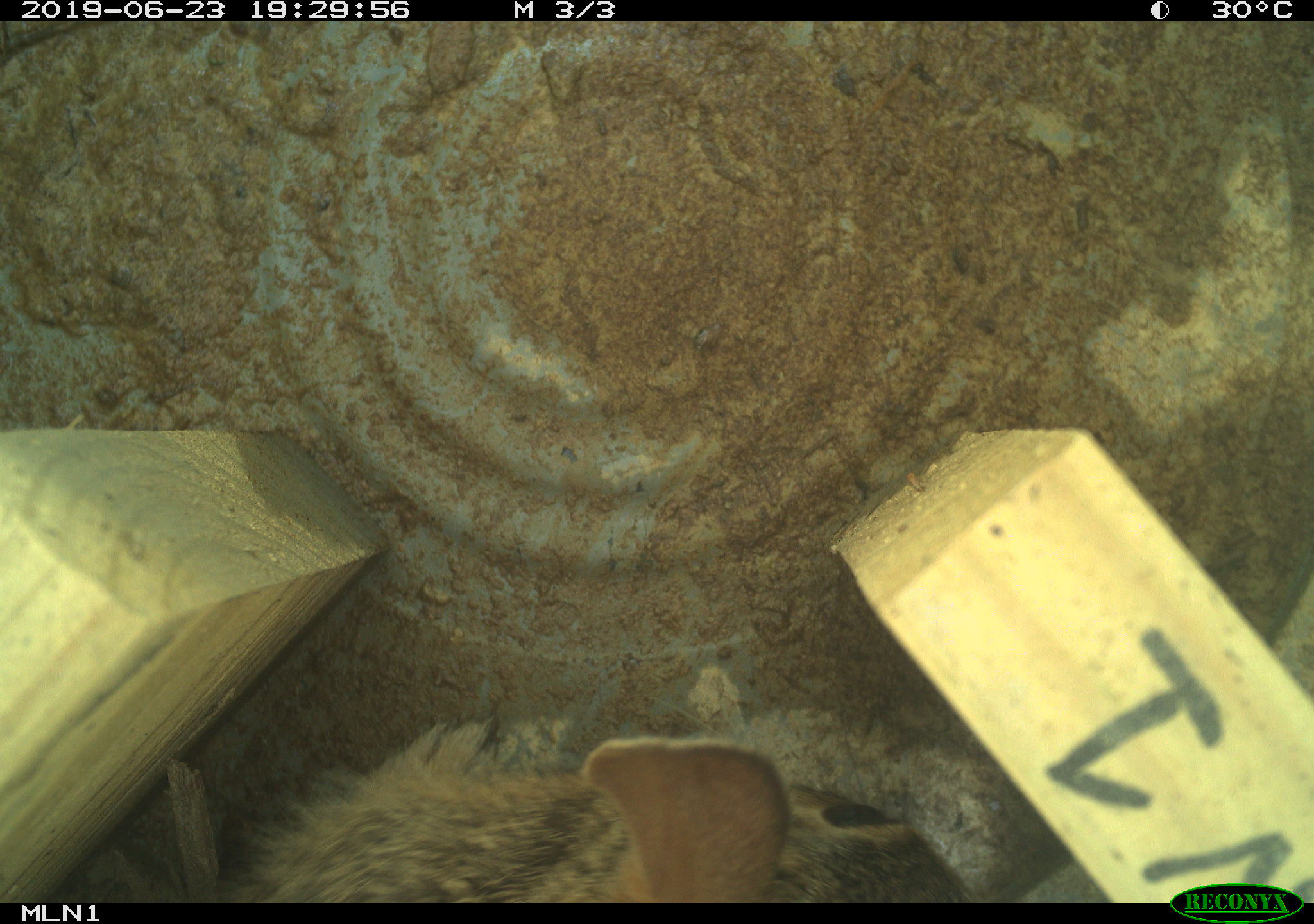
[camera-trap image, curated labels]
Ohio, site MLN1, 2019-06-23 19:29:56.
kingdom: Animalia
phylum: Chordata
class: Mammalia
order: Lagomorpha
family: Leporidae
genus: Sylvilagus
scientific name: Sylvilagus floridanus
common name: eastern cottontail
Eastern cottontail (Sylvilagus floridanus).